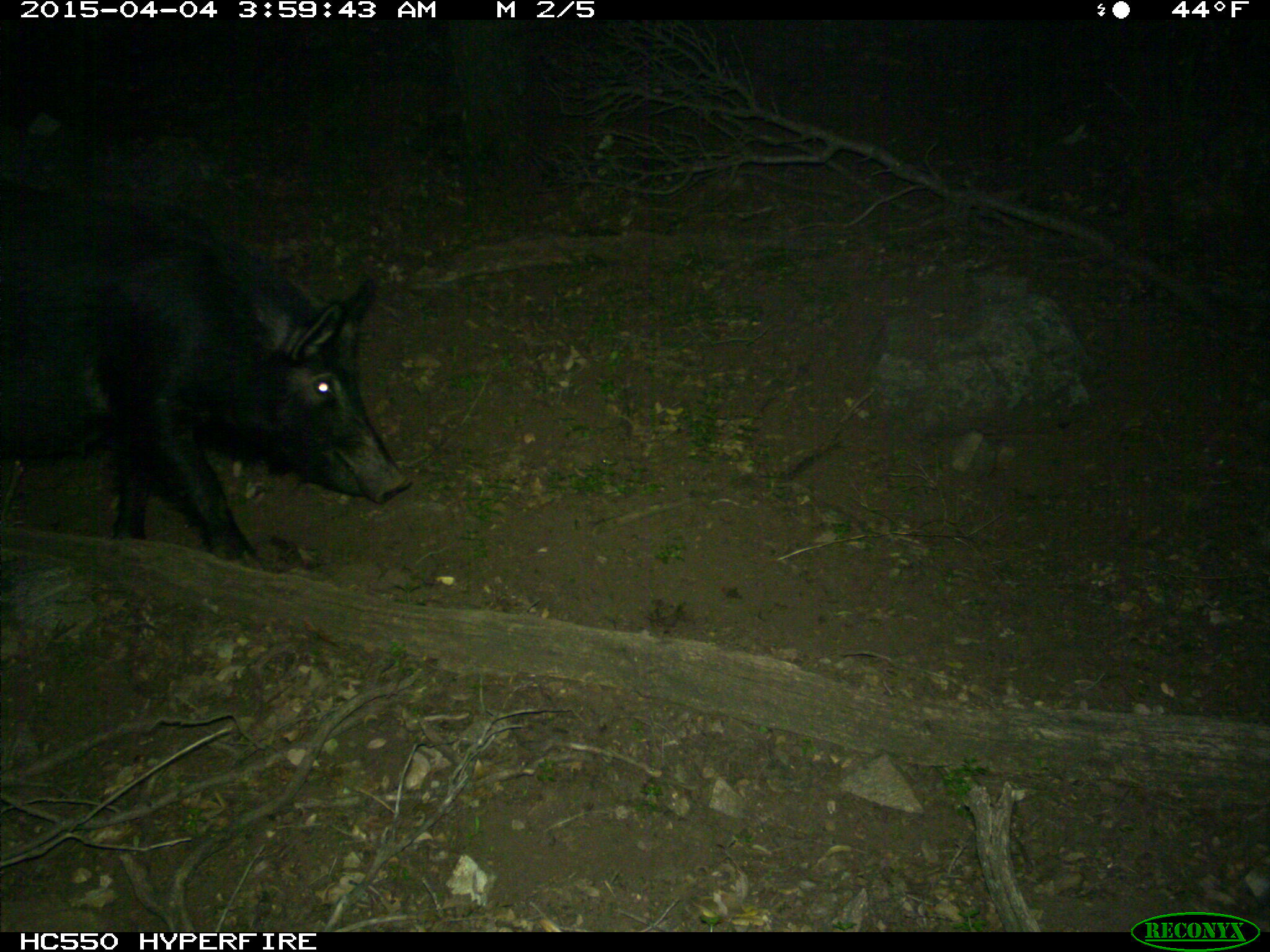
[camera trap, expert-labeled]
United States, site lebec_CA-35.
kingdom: Animalia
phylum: Chordata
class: Mammalia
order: Artiodactyla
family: Suidae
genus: Sus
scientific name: Sus scrofa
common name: wild boar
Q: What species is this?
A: Sus scrofa (wild boar).